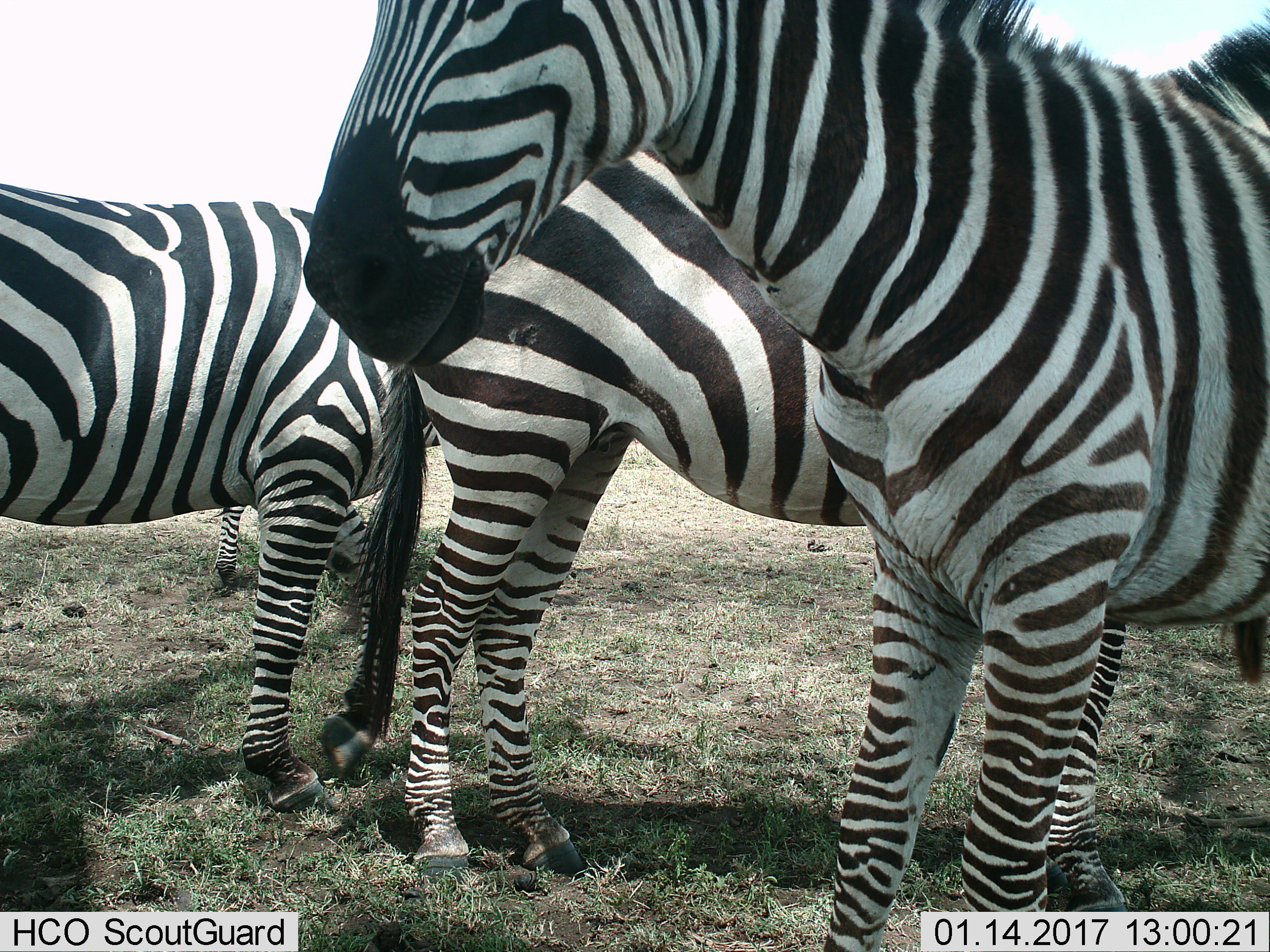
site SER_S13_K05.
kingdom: Animalia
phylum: Chordata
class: Mammalia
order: Perissodactyla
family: Equidae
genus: Equus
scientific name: Equus quagga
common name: plains zebra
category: zebraplains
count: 4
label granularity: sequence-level